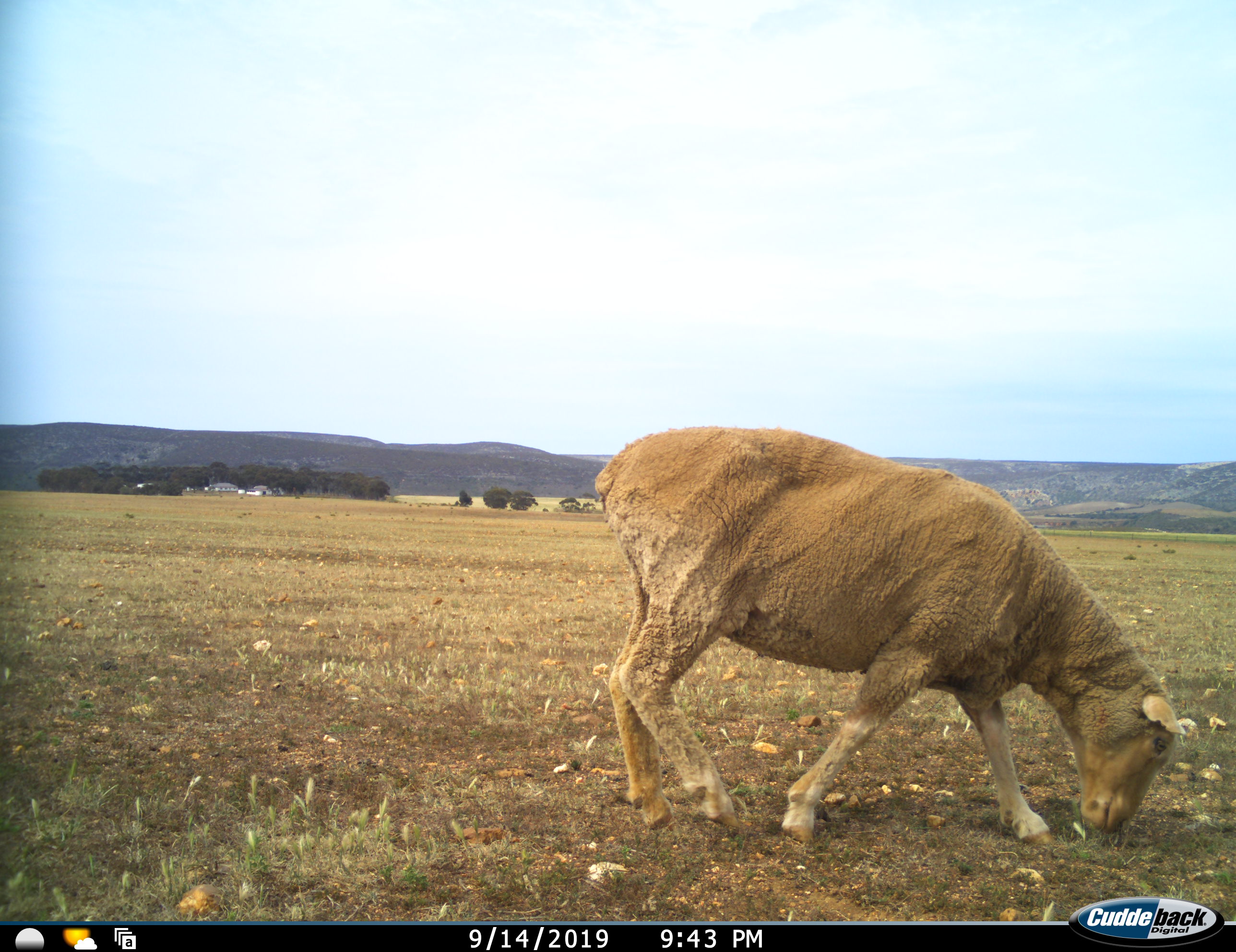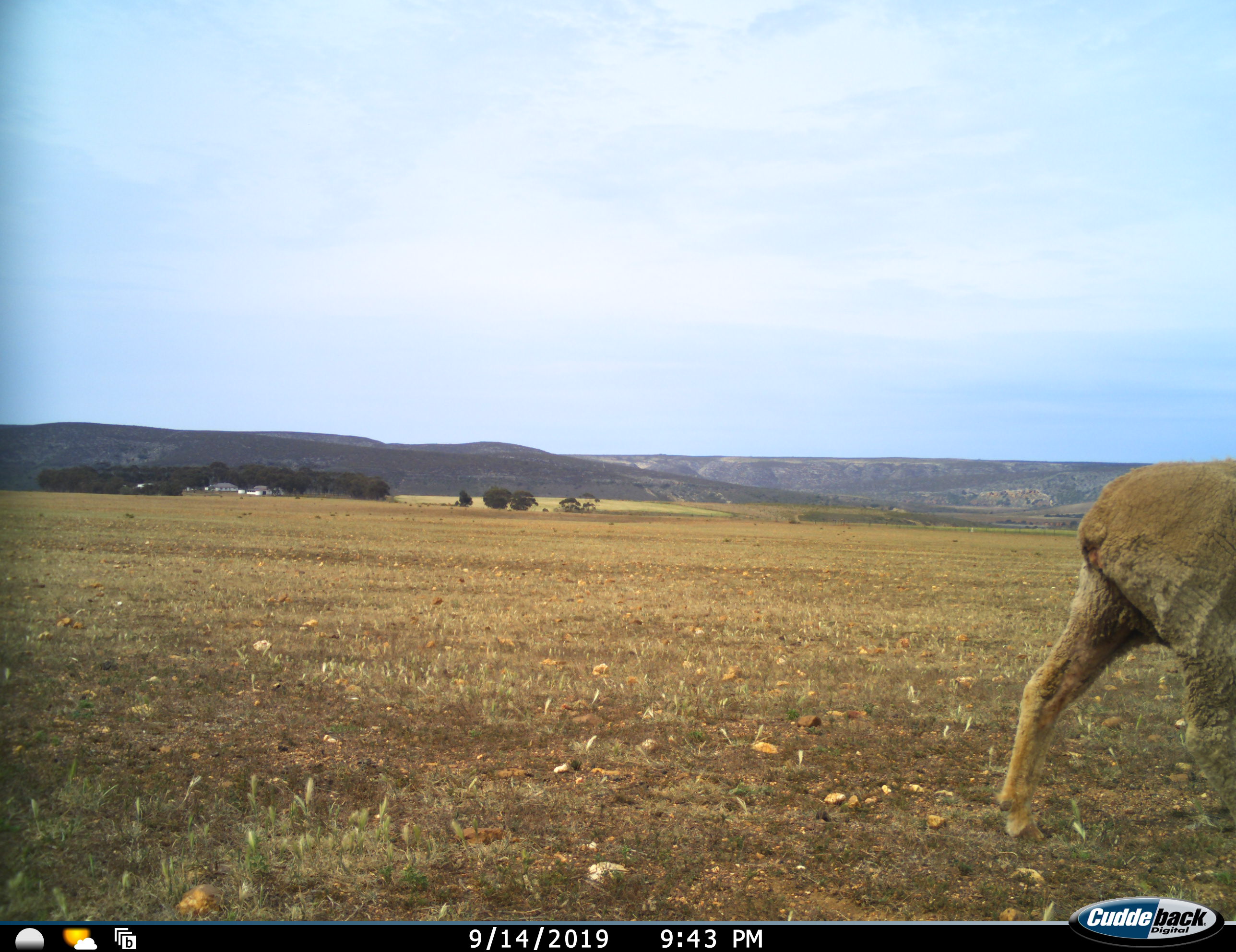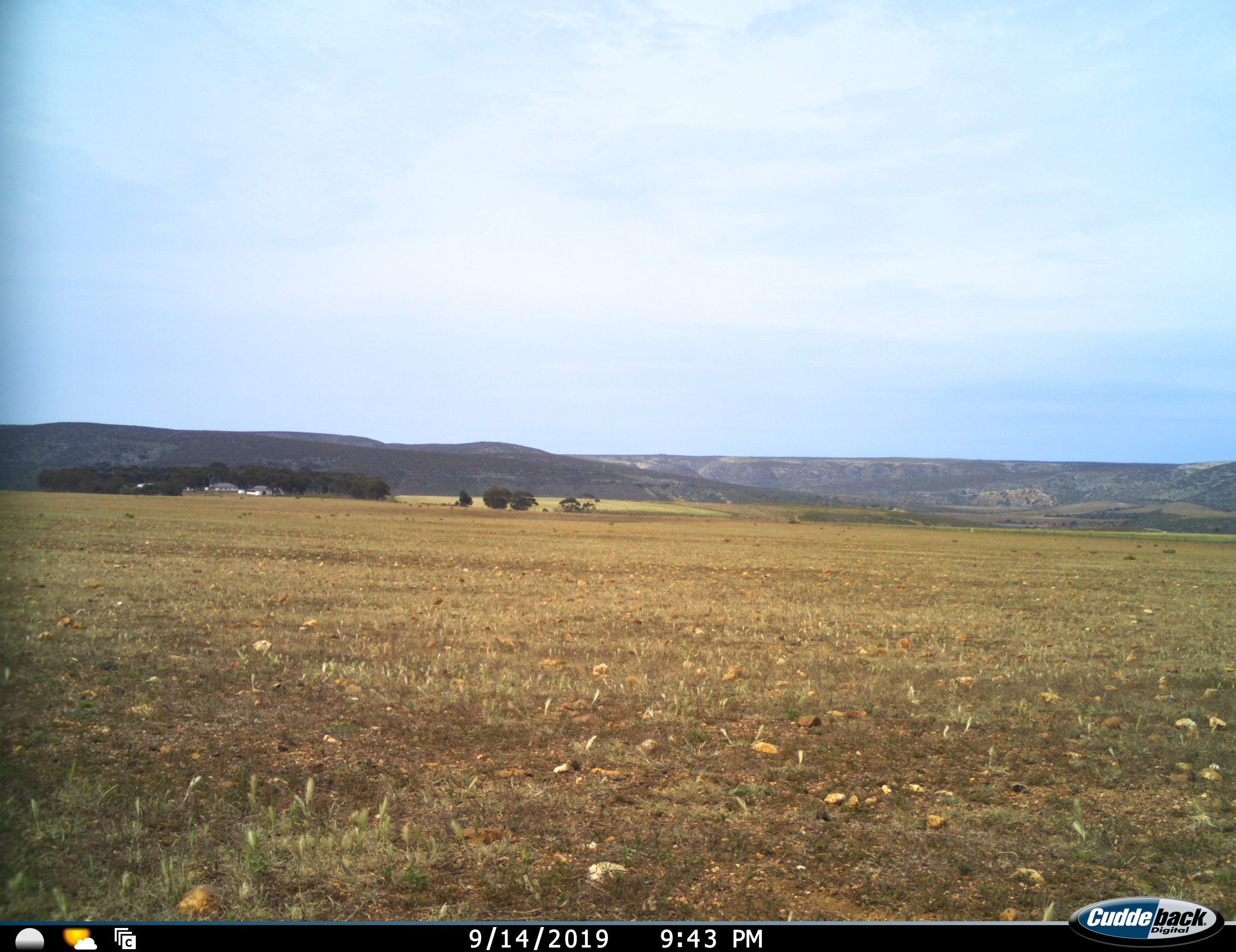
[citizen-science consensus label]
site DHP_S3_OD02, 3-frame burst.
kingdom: Animalia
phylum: Chordata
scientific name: Vertebrata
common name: domestic animal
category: domesticanimal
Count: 1.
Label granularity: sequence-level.